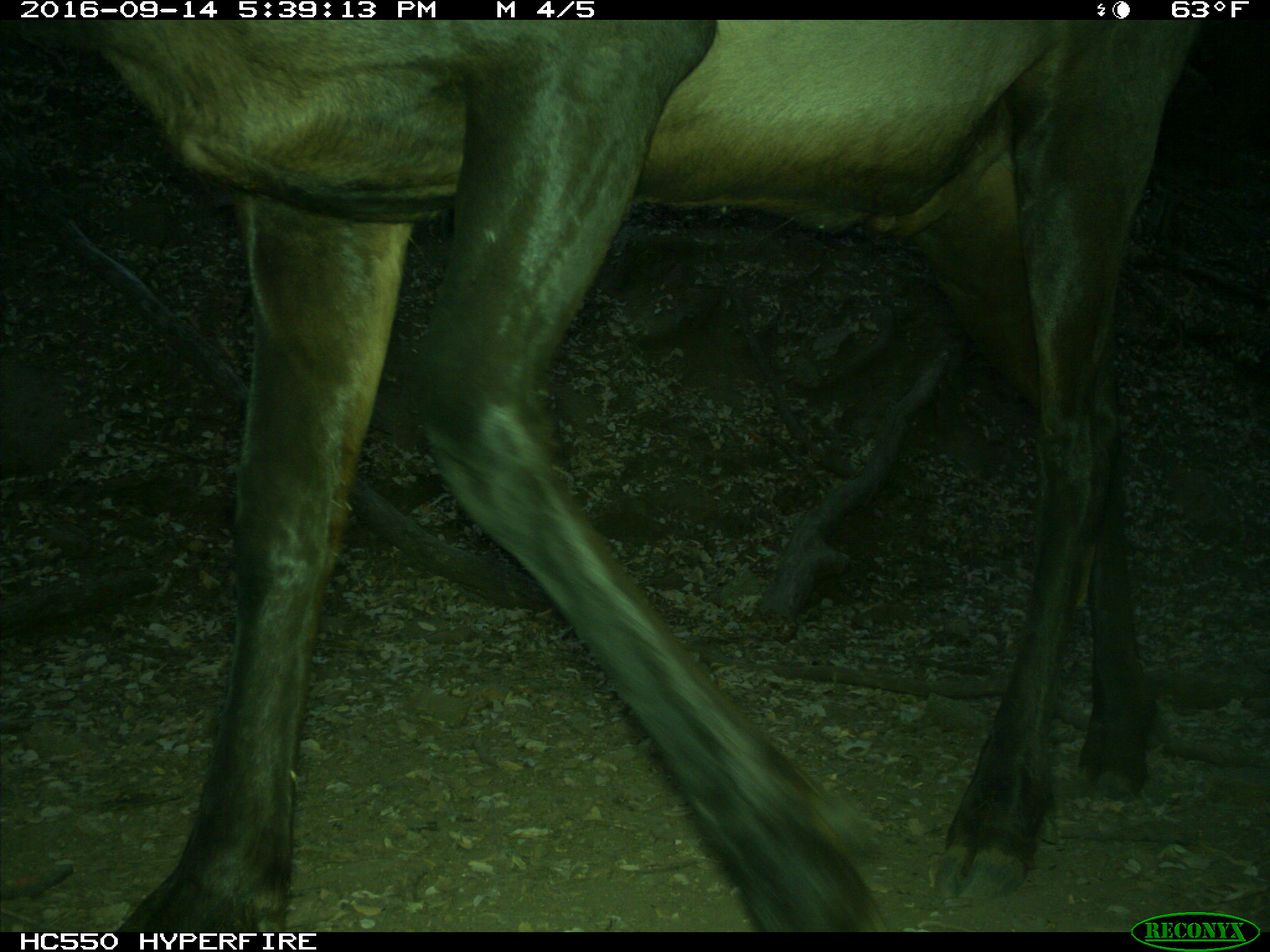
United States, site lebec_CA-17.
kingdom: Animalia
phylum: Chordata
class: Mammalia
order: Artiodactyla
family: Cervidae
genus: Cervus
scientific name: Cervus canadensis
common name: elk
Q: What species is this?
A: Cervus canadensis (elk).